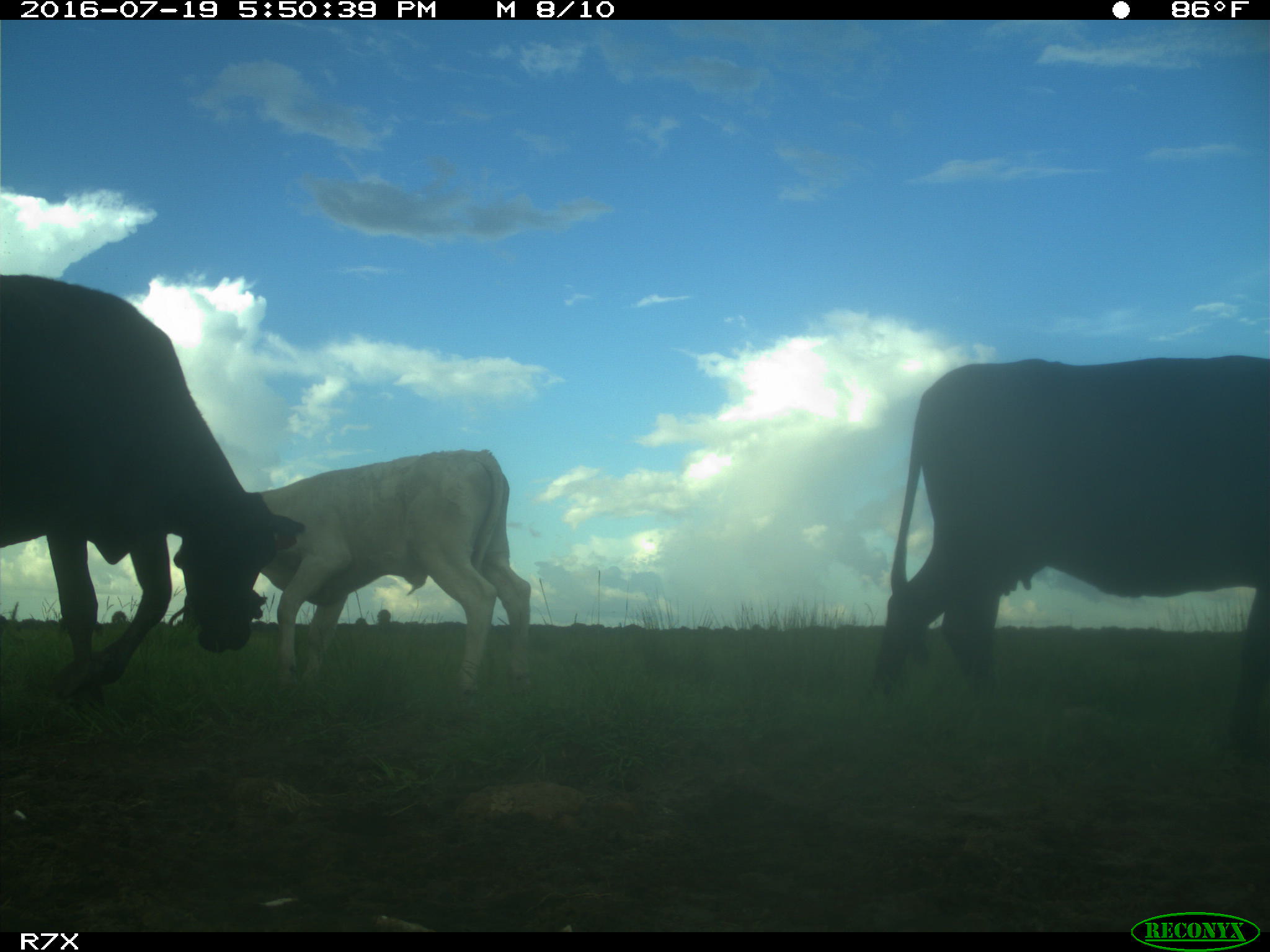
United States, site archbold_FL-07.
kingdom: Animalia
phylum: Chordata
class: Mammalia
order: Artiodactyla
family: Bovidae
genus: Bos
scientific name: Bos taurus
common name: domestic cow